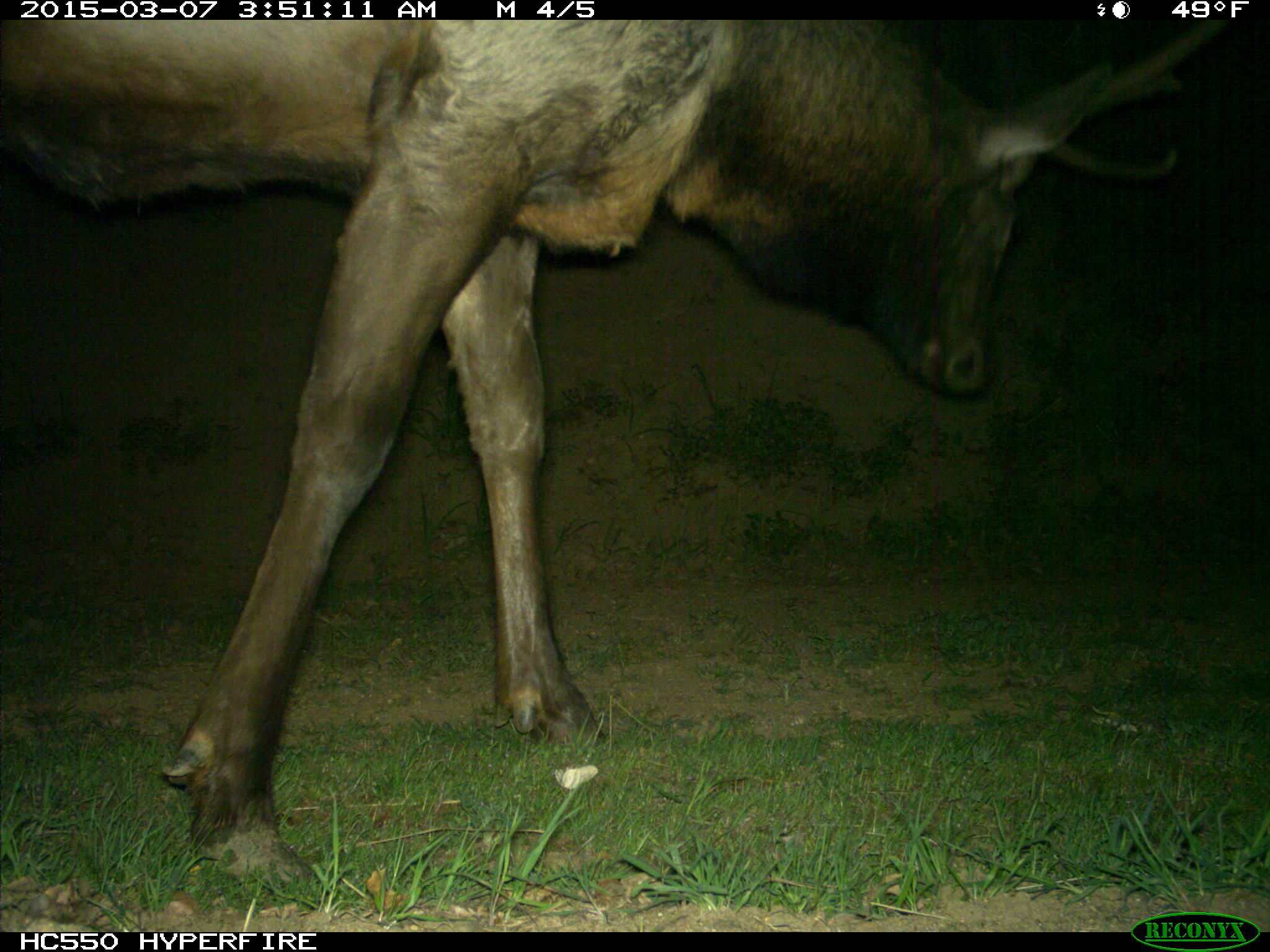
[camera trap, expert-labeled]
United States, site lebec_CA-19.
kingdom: Animalia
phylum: Chordata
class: Mammalia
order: Artiodactyla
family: Cervidae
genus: Cervus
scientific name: Cervus canadensis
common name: elk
Cervus canadensis (elk).